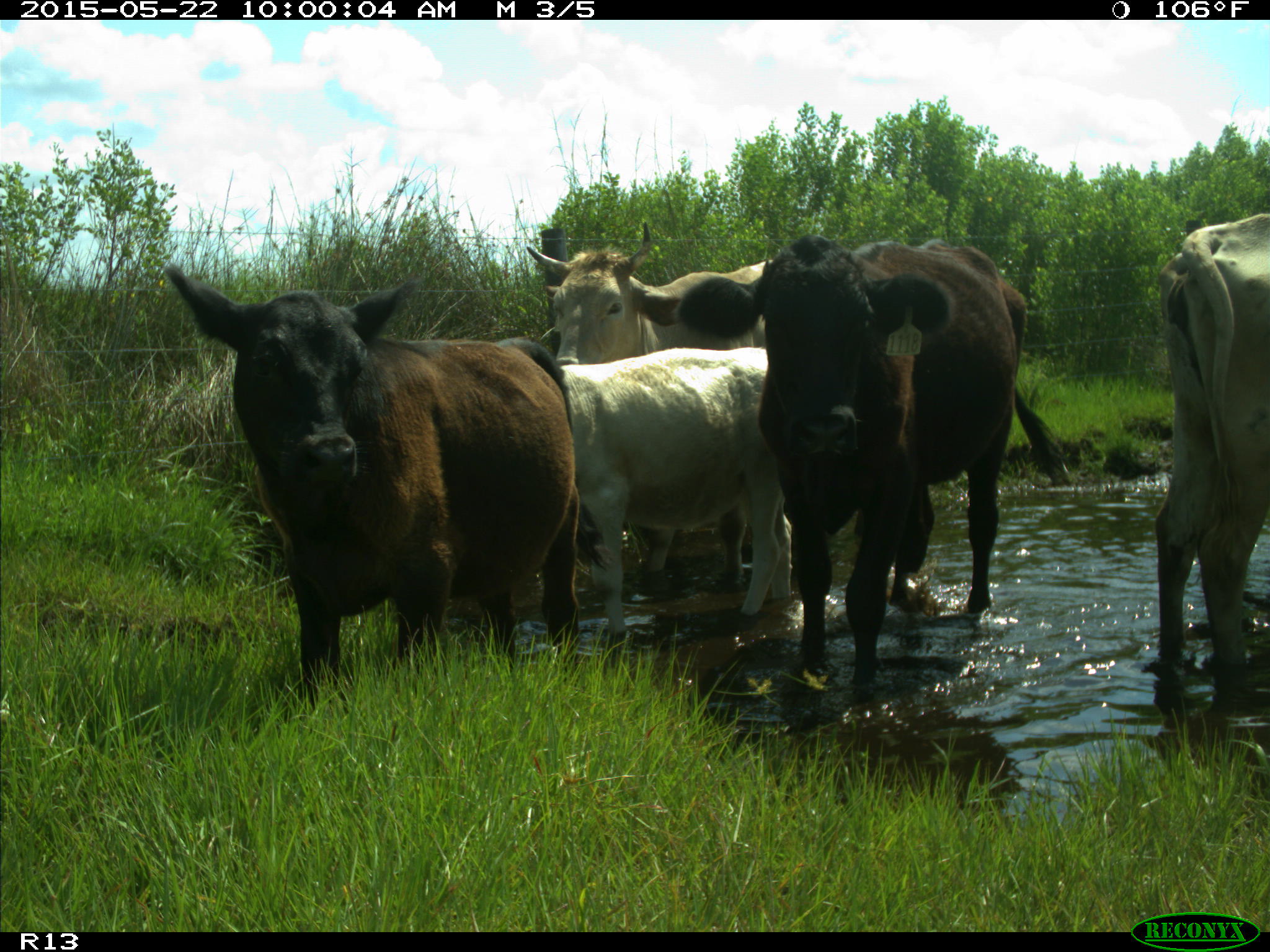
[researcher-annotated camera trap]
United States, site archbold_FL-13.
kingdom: Animalia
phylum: Chordata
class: Mammalia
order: Artiodactyla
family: Bovidae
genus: Bos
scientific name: Bos taurus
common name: domestic cow